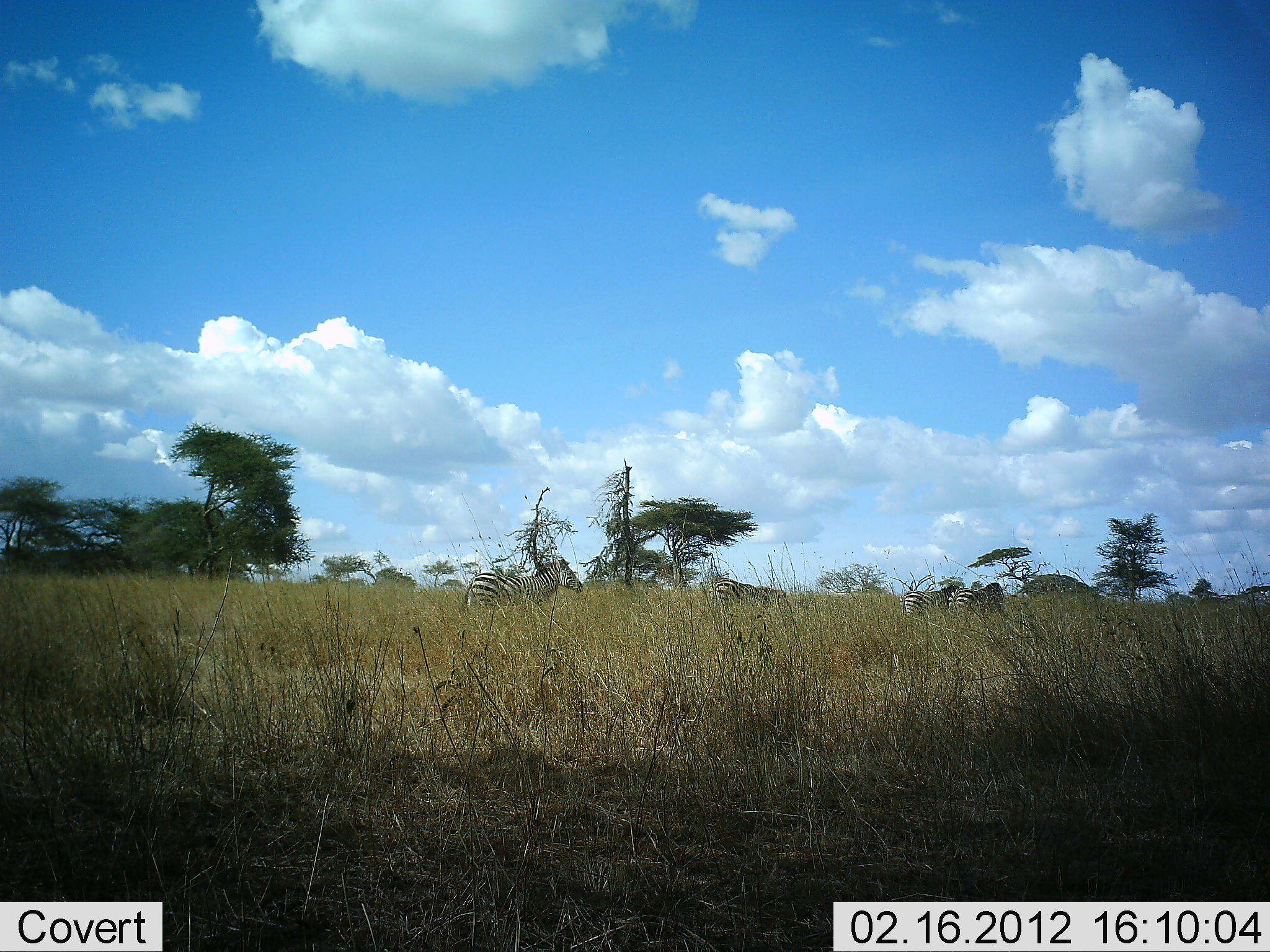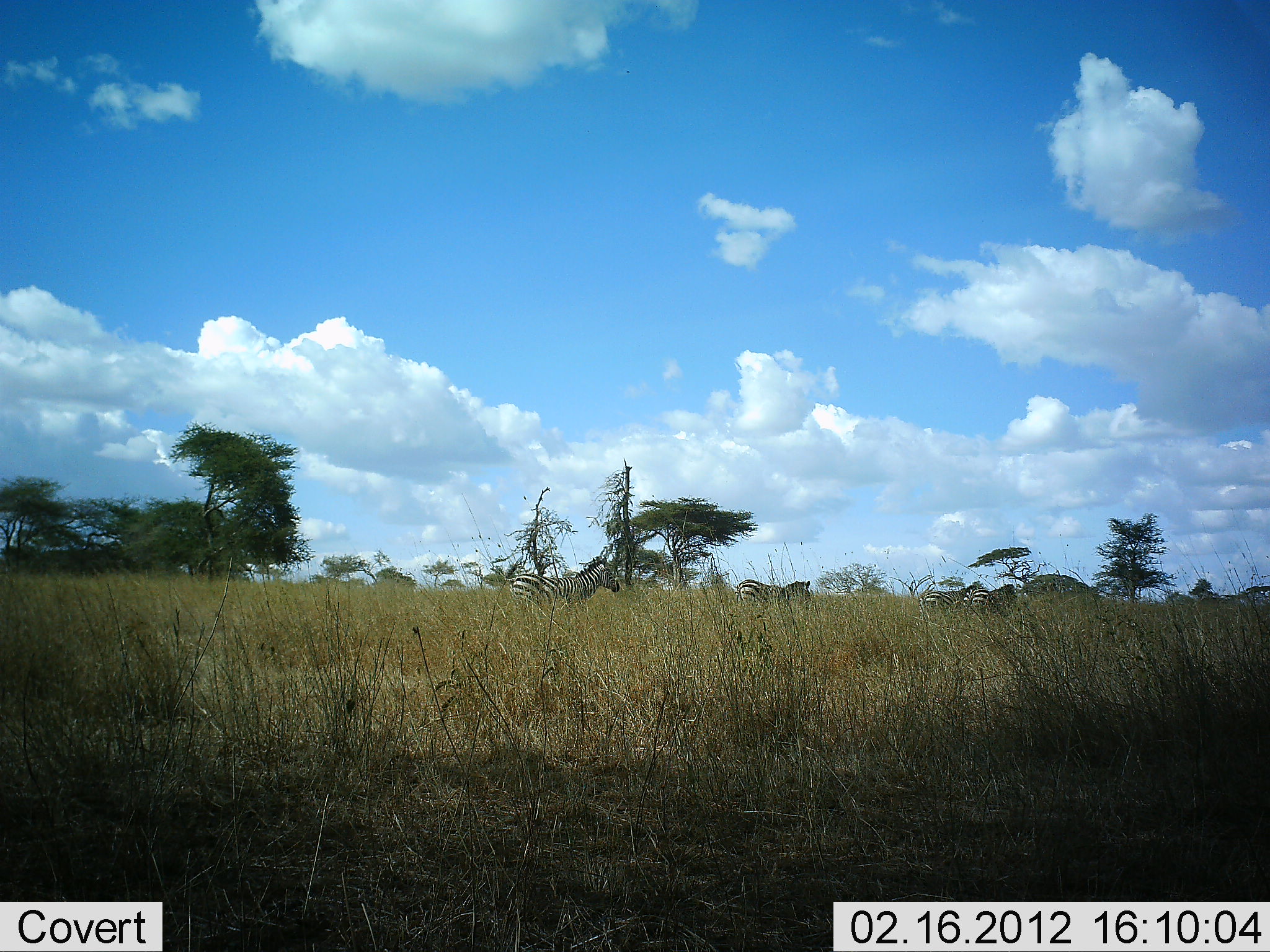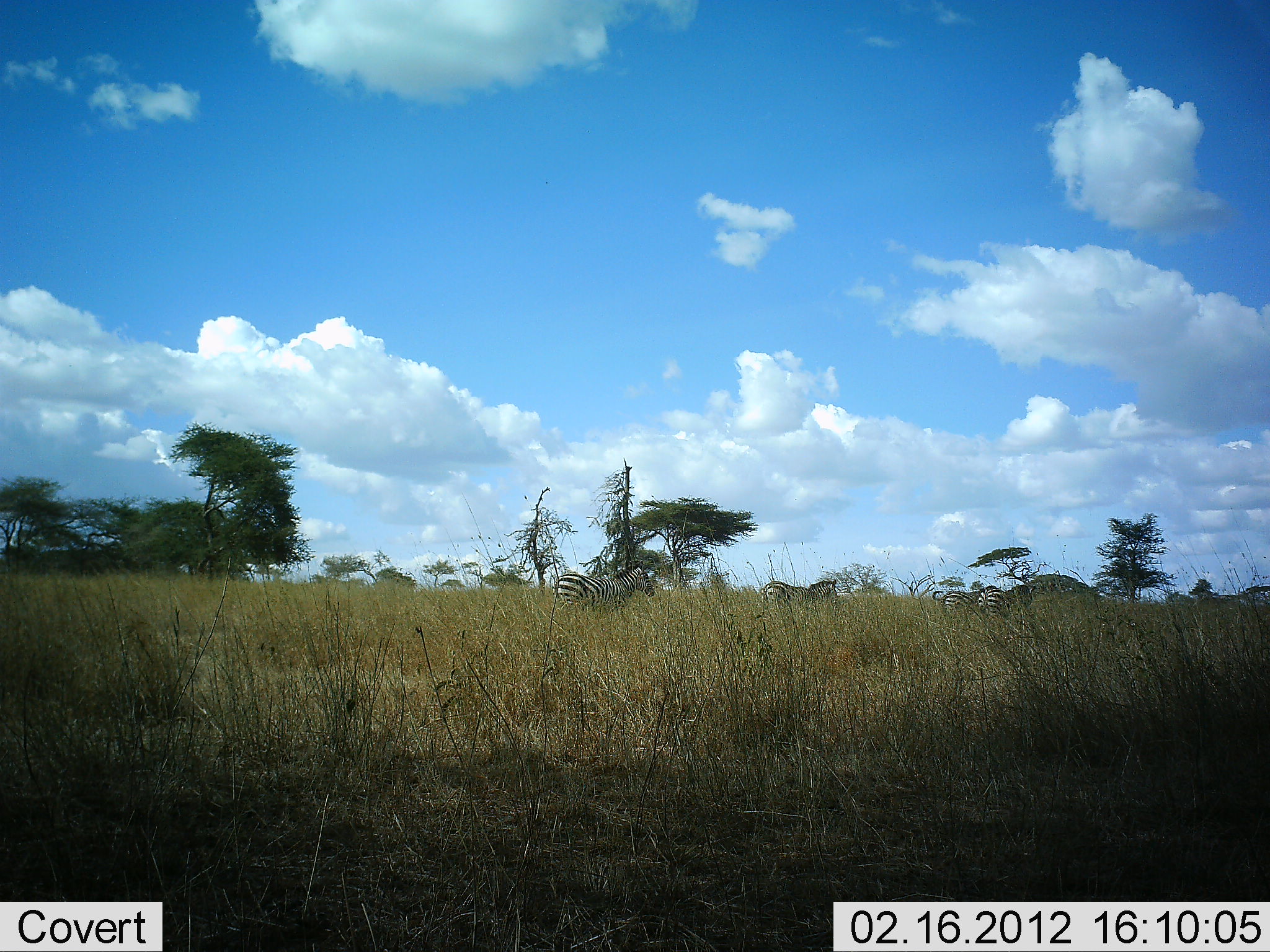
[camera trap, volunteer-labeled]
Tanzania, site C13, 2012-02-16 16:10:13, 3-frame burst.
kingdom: Animalia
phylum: Chordata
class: Mammalia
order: Perissodactyla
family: Equidae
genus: Equus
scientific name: Equus quagga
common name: plains zebra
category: zebra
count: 4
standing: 5%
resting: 0%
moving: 95%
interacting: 0%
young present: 5%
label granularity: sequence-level